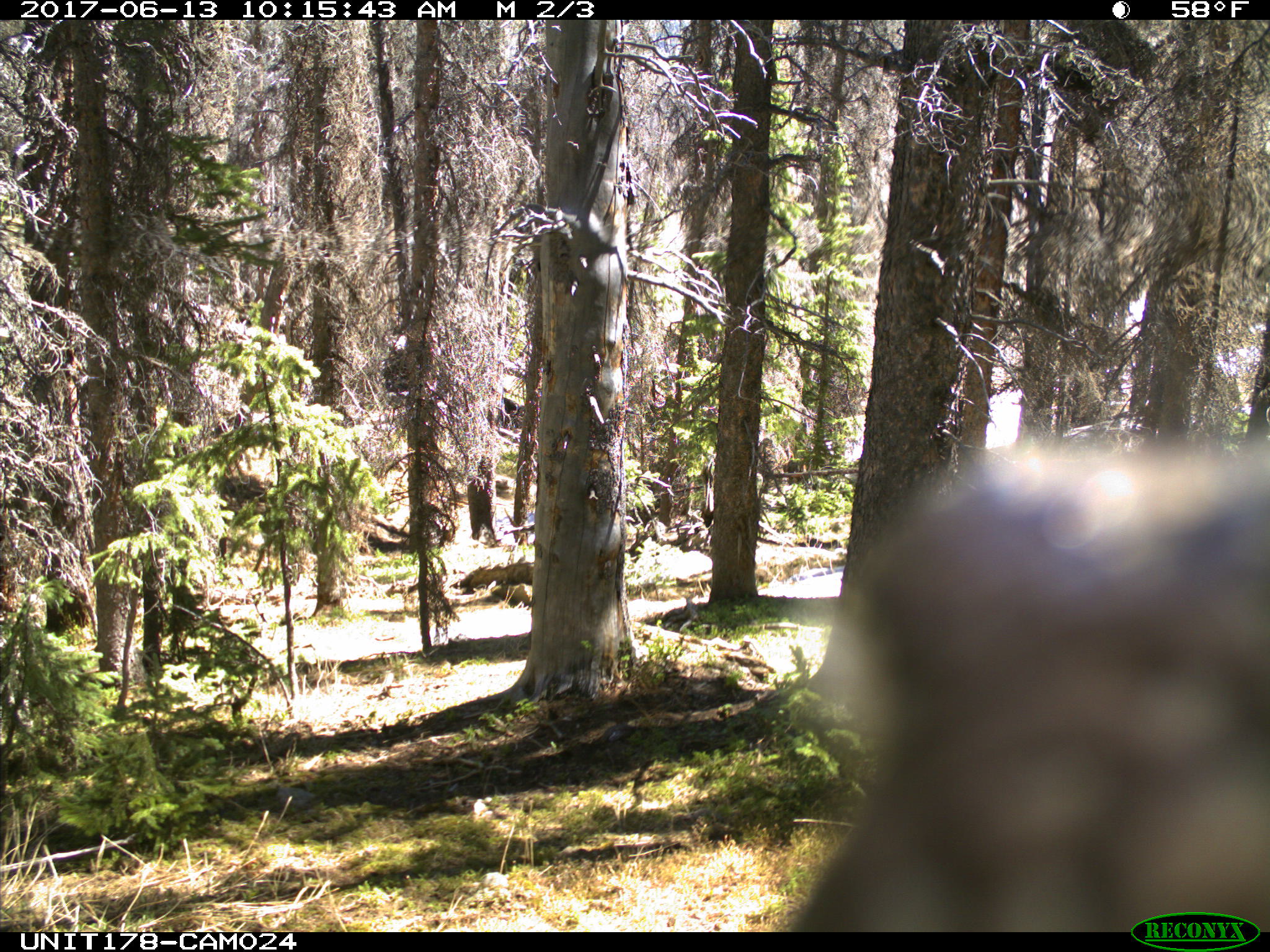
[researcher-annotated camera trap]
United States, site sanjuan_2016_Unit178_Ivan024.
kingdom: Animalia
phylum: Chordata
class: Mammalia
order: Artiodactyla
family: Cervidae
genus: Cervus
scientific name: Cervus elaphus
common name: red deer